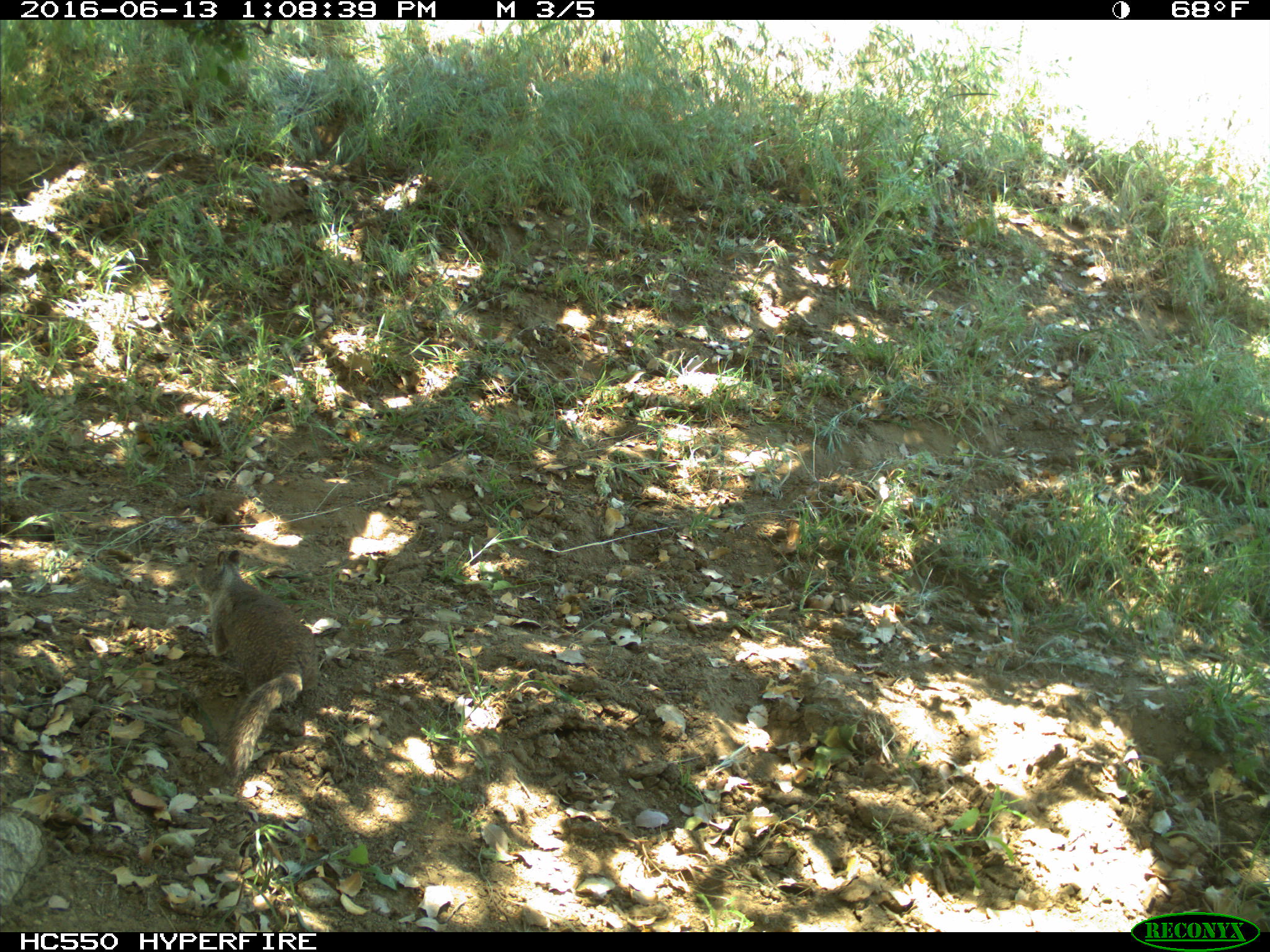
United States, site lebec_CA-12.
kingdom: Animalia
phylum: Chordata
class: Mammalia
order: Rodentia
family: Sciuridae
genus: Otospermophilus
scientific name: Otospermophilus beecheyi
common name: california ground squirrel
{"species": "Otospermophilus beecheyi (california ground squirrel)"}